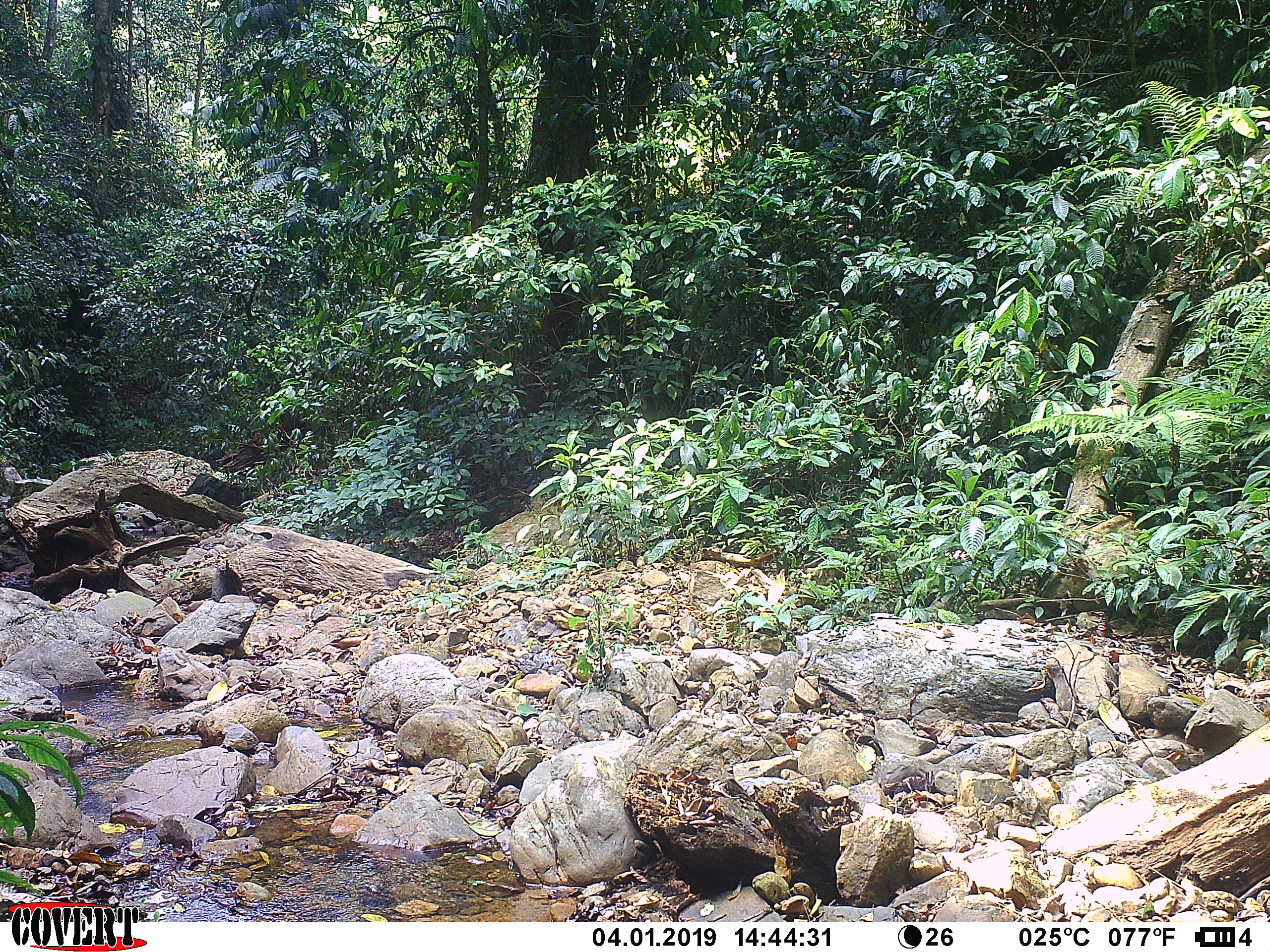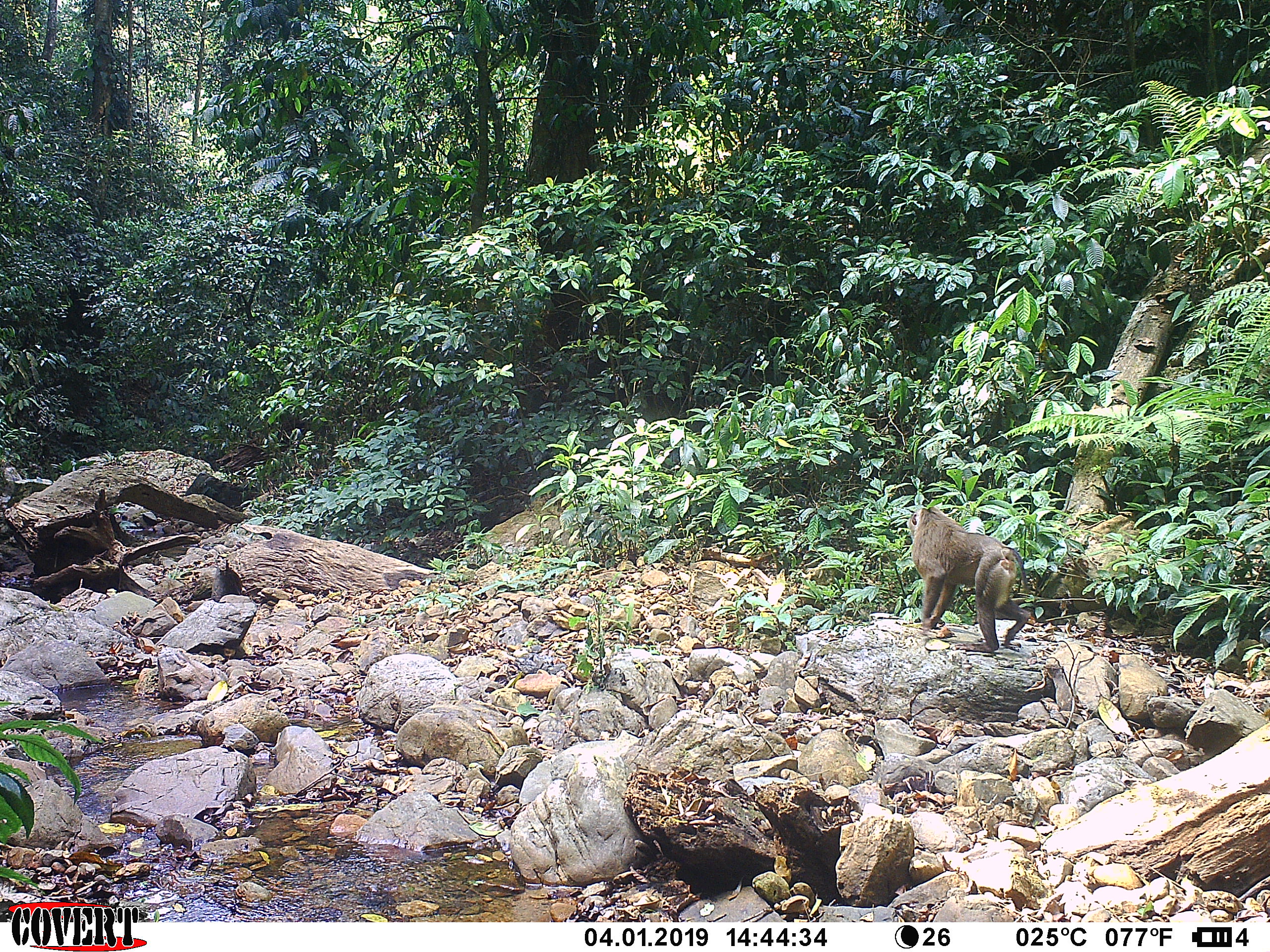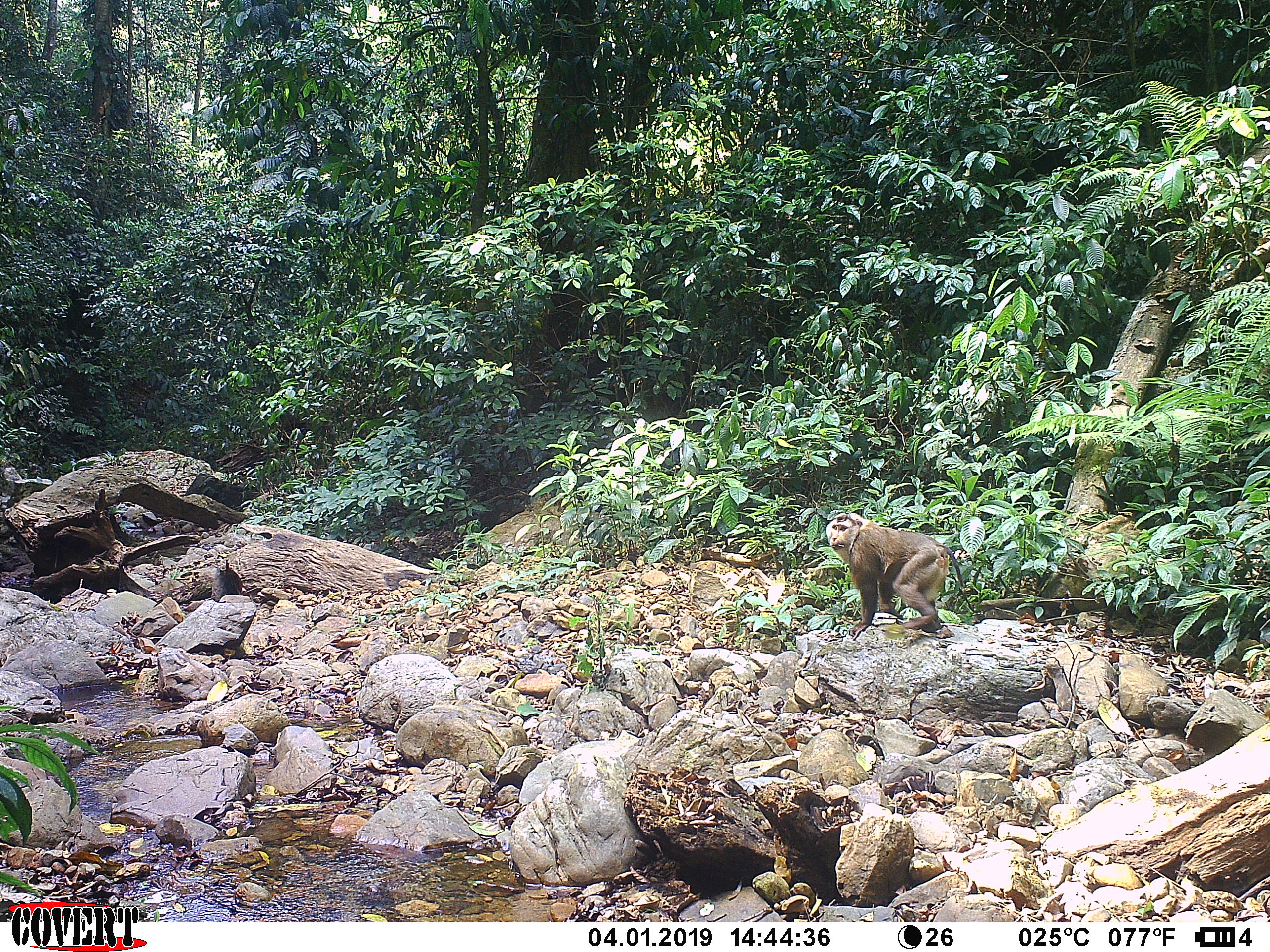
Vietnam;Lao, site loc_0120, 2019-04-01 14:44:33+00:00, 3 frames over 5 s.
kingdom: Animalia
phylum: Chordata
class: Mammalia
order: Primates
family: Cercopithecidae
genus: Macaca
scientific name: Macaca nemestrina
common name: pig-tailed macaque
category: pig tailed macaque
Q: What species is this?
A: Pig tailed macaque (pig-tailed macaque) (Macaca nemestrina).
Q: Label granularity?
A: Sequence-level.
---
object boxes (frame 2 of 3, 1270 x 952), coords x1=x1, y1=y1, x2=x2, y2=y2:
pig tailed macaque: x1=906, y1=501, x2=1031, y2=654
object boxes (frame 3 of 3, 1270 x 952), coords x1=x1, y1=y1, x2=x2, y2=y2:
pig tailed macaque: x1=826, y1=512, x2=963, y2=639